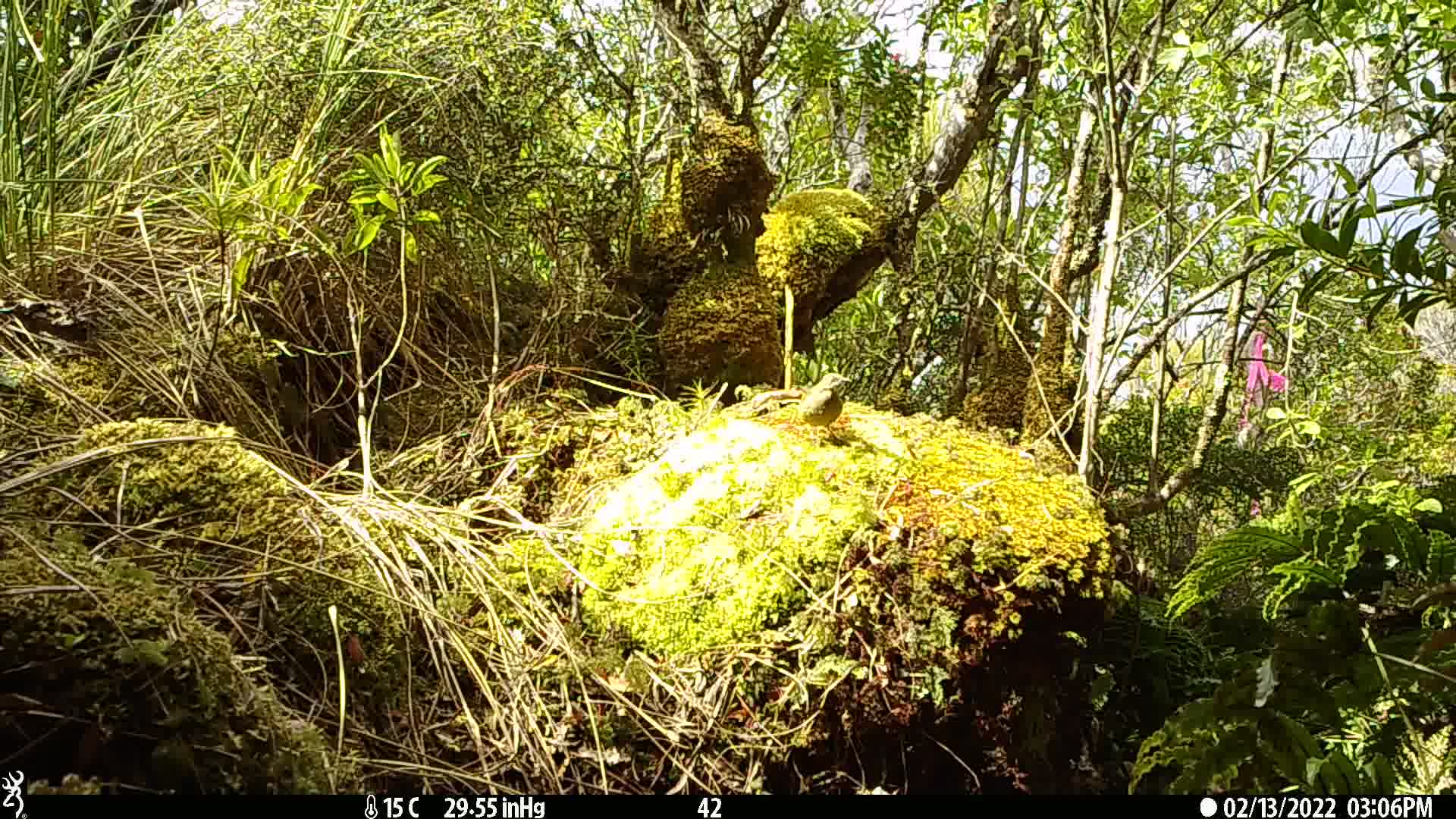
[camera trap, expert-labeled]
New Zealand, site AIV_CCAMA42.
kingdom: Animalia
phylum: Chordata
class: Aves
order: Passeriformes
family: Meliphagidae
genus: Anthornis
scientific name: Anthornis melanura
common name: new zealand bellbird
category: bellbird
Bellbird (new zealand bellbird) (Anthornis melanura).